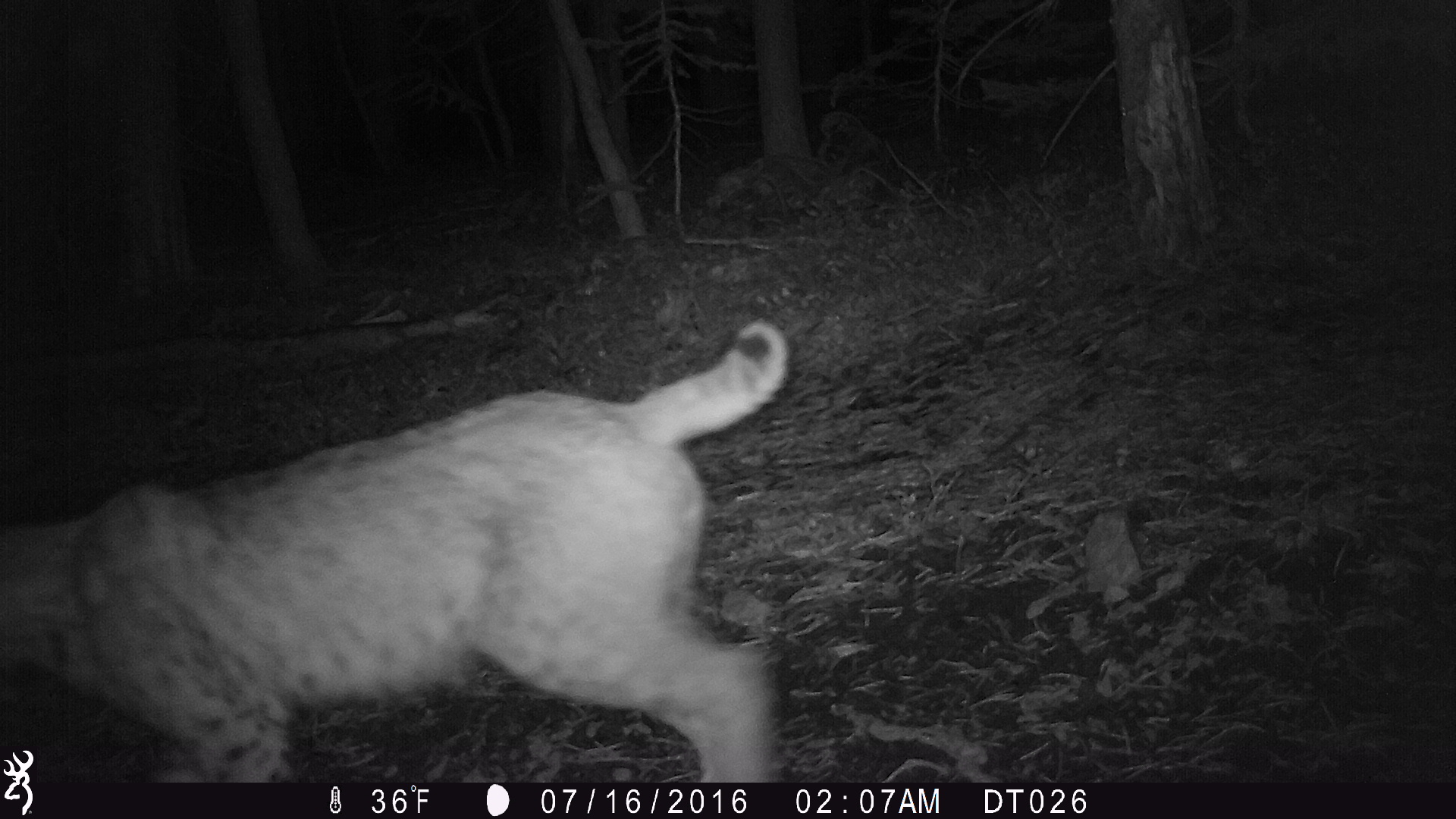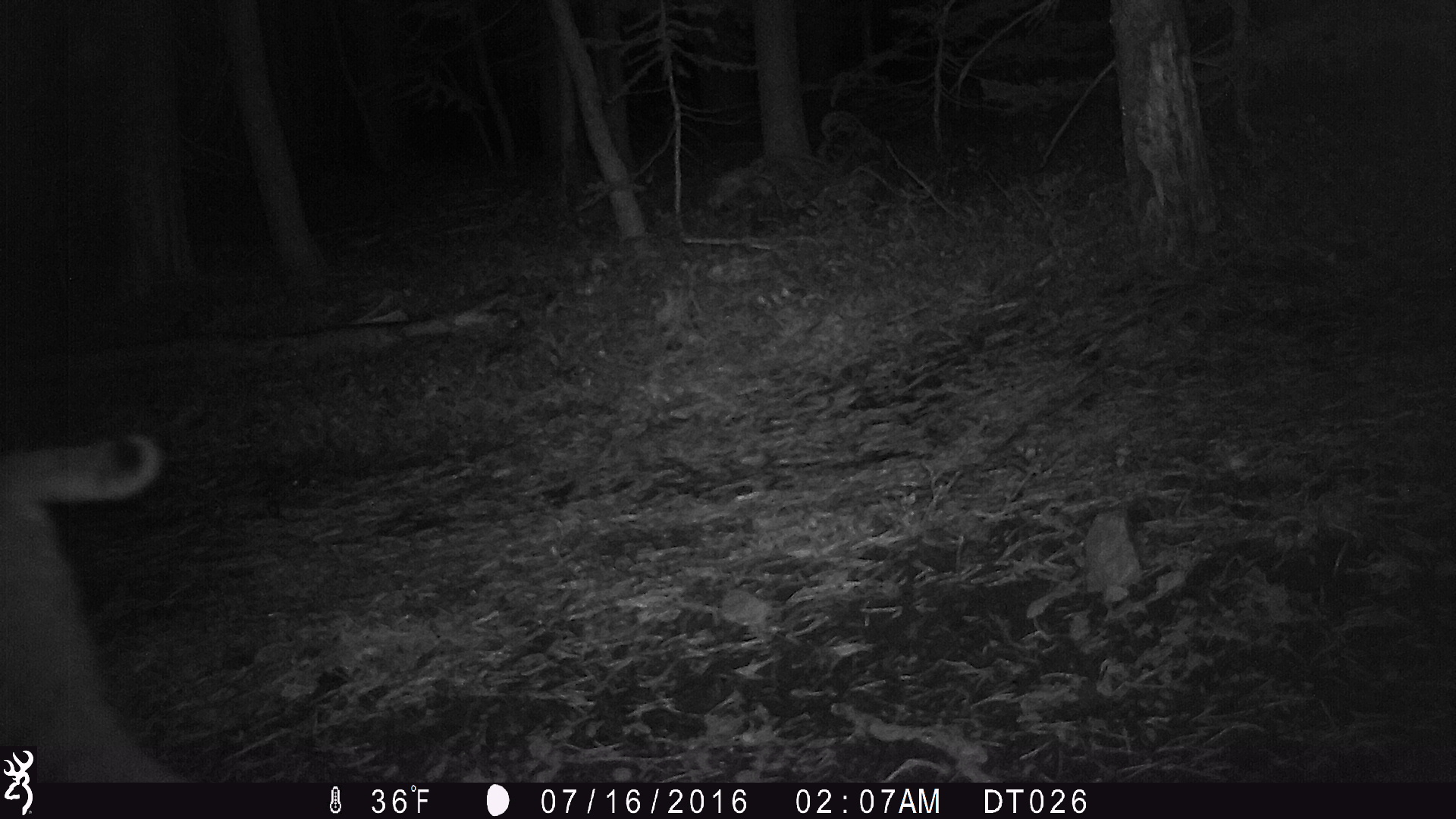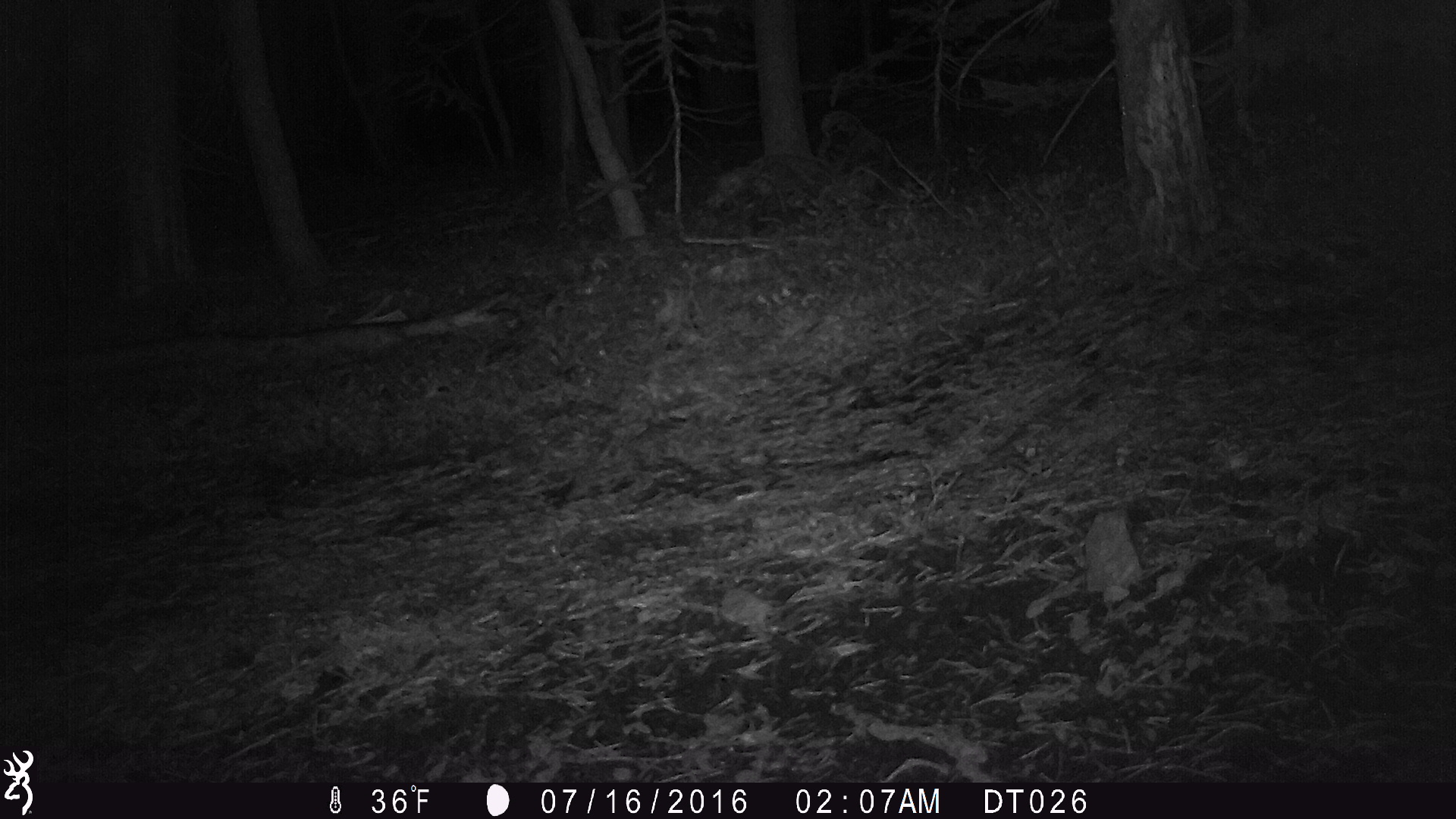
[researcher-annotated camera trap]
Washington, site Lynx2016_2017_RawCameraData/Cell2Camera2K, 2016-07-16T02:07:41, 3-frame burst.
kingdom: Animalia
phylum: Chordata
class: Mammalia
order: Carnivora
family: Felidae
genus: Lynx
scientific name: Lynx rufus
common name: bobcat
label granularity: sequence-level